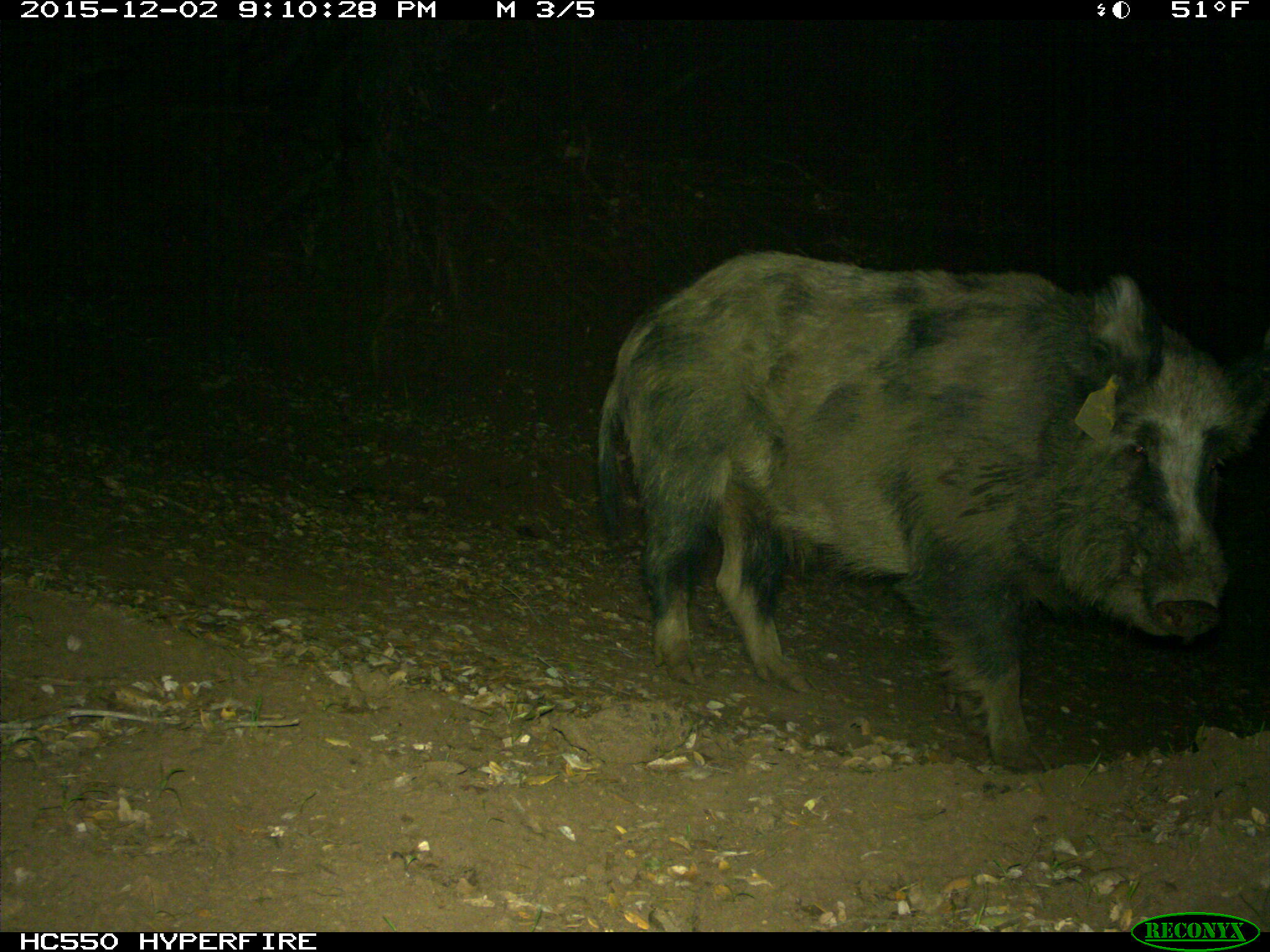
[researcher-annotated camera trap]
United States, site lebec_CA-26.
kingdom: Animalia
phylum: Chordata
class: Mammalia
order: Artiodactyla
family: Suidae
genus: Sus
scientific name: Sus scrofa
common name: wild boar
Sus scrofa (wild boar).